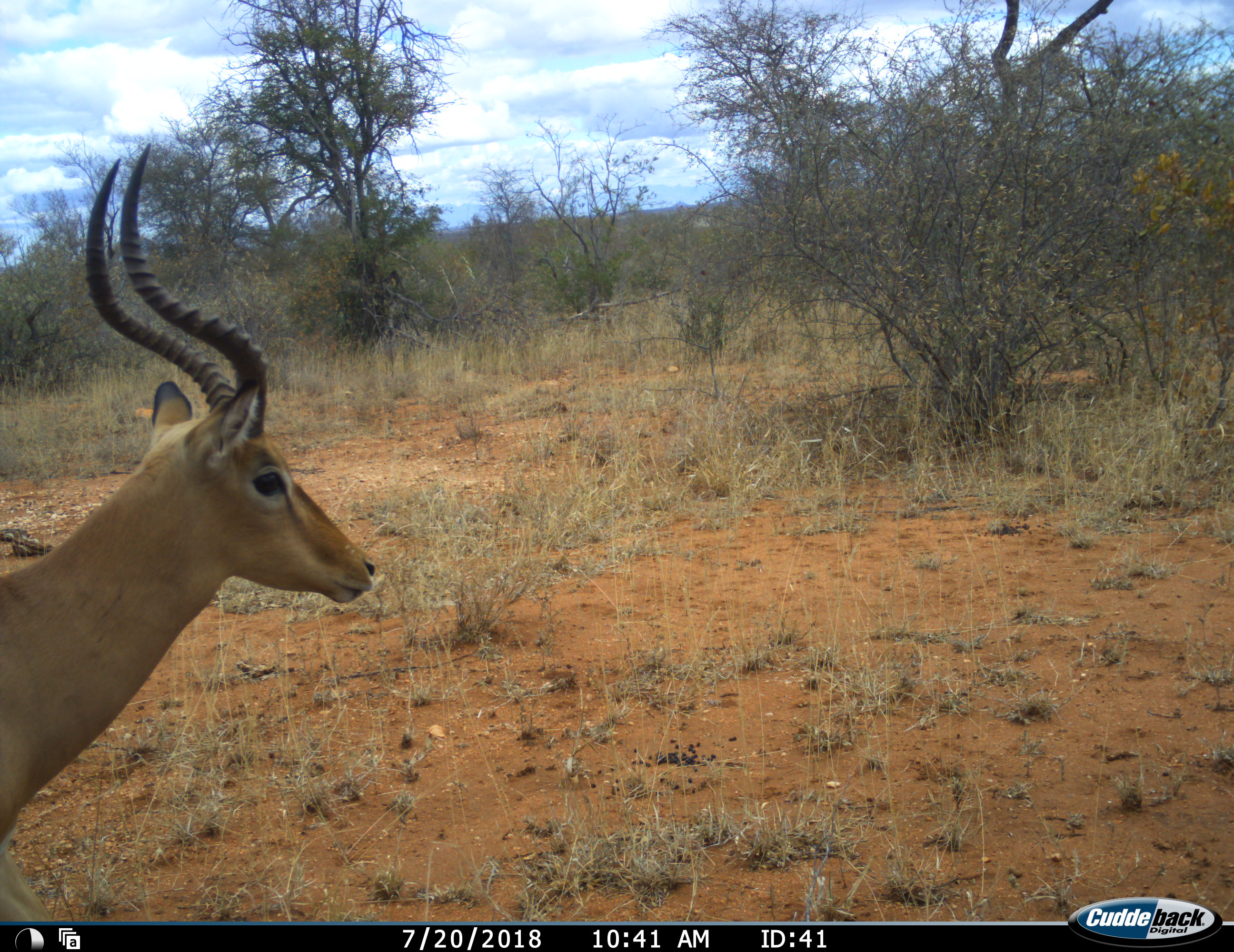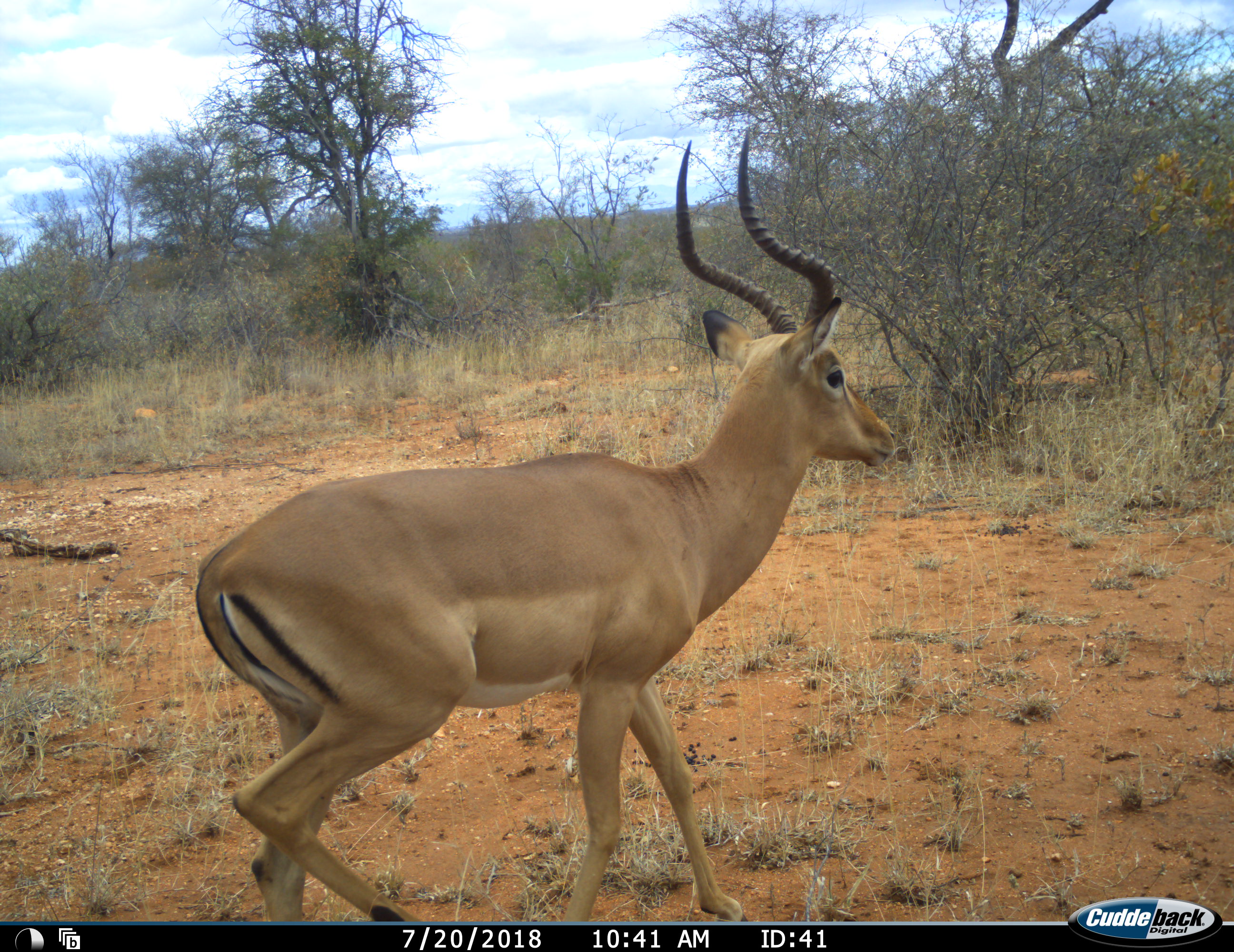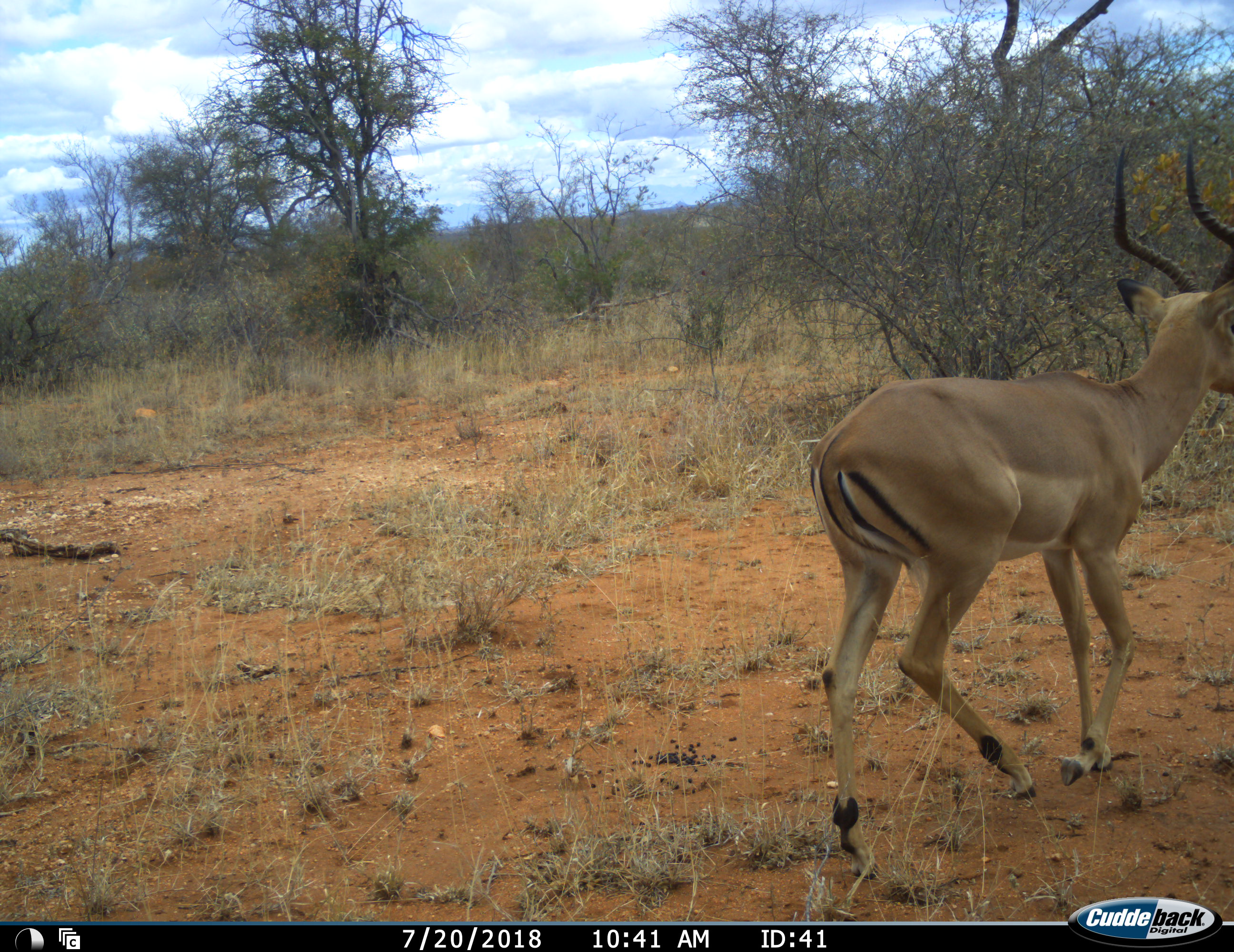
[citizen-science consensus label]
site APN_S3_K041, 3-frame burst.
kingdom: Animalia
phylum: Chordata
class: Mammalia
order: Artiodactyla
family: Bovidae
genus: Aepyceros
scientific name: Aepyceros melampus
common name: impala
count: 1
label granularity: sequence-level